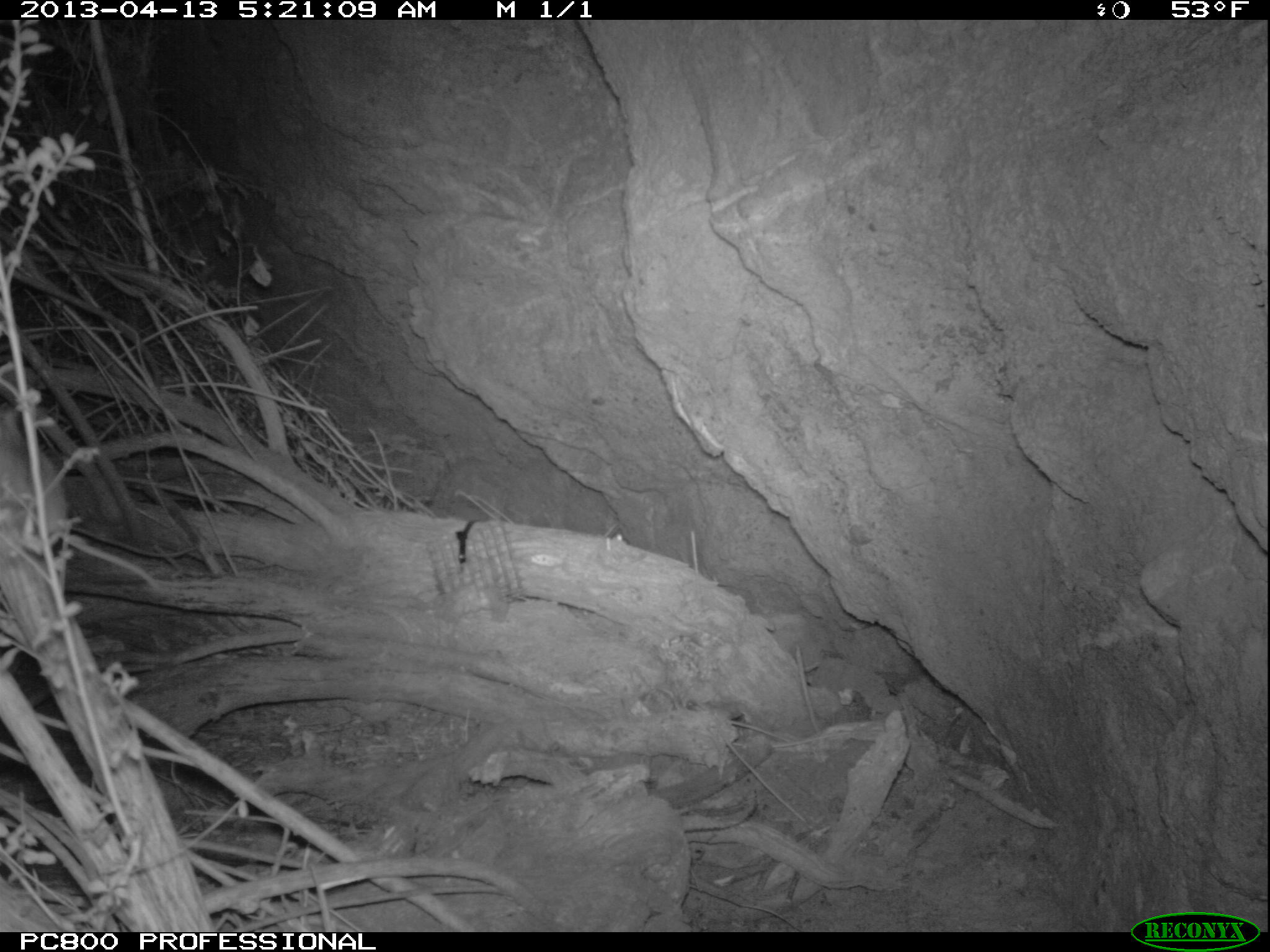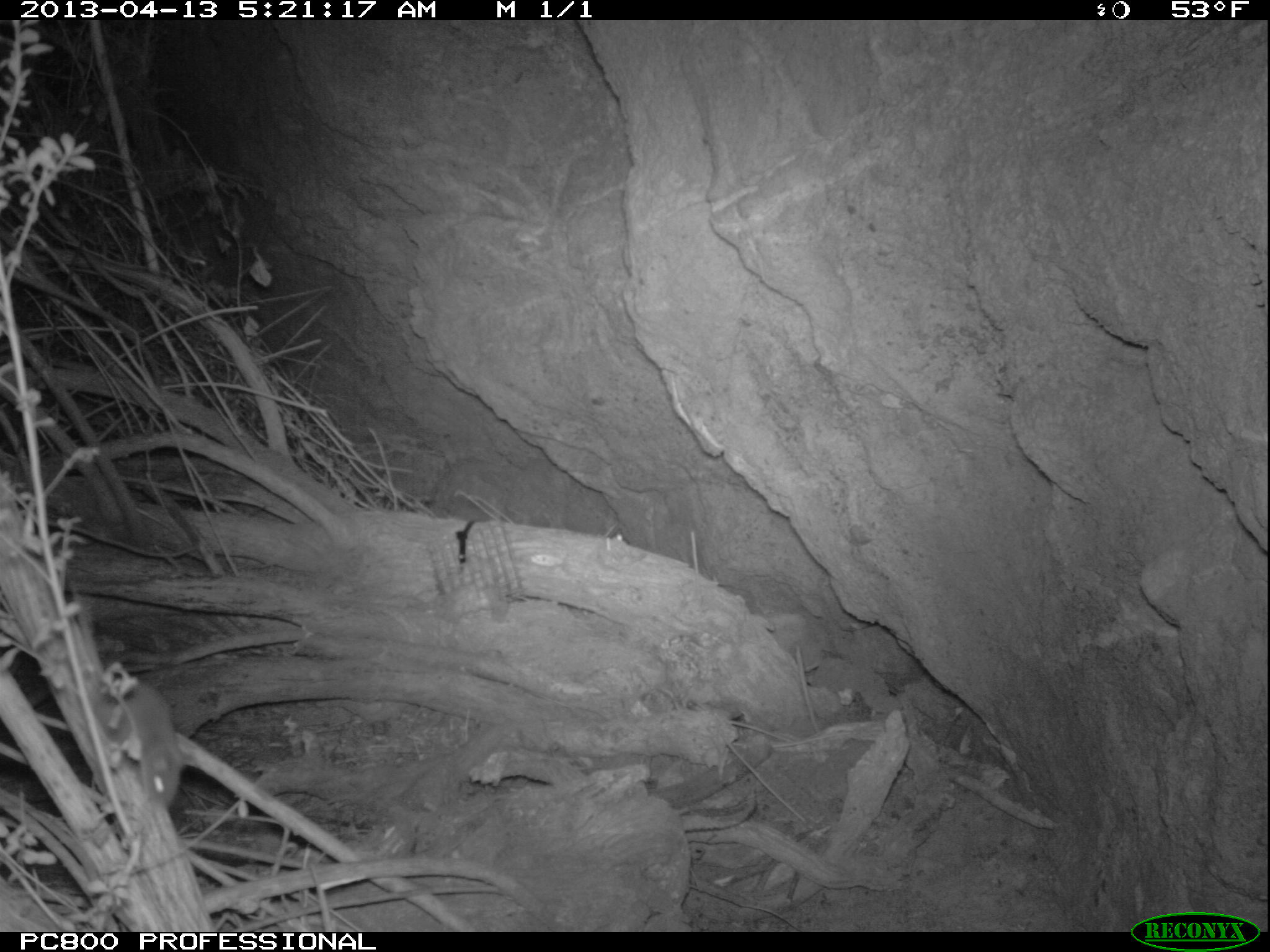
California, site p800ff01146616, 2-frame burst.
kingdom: Animalia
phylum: Chordata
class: Mammalia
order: Rodentia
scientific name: Rodentia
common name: rodent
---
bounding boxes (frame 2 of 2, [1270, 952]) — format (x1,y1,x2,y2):
rodent: (101,661,179,806)